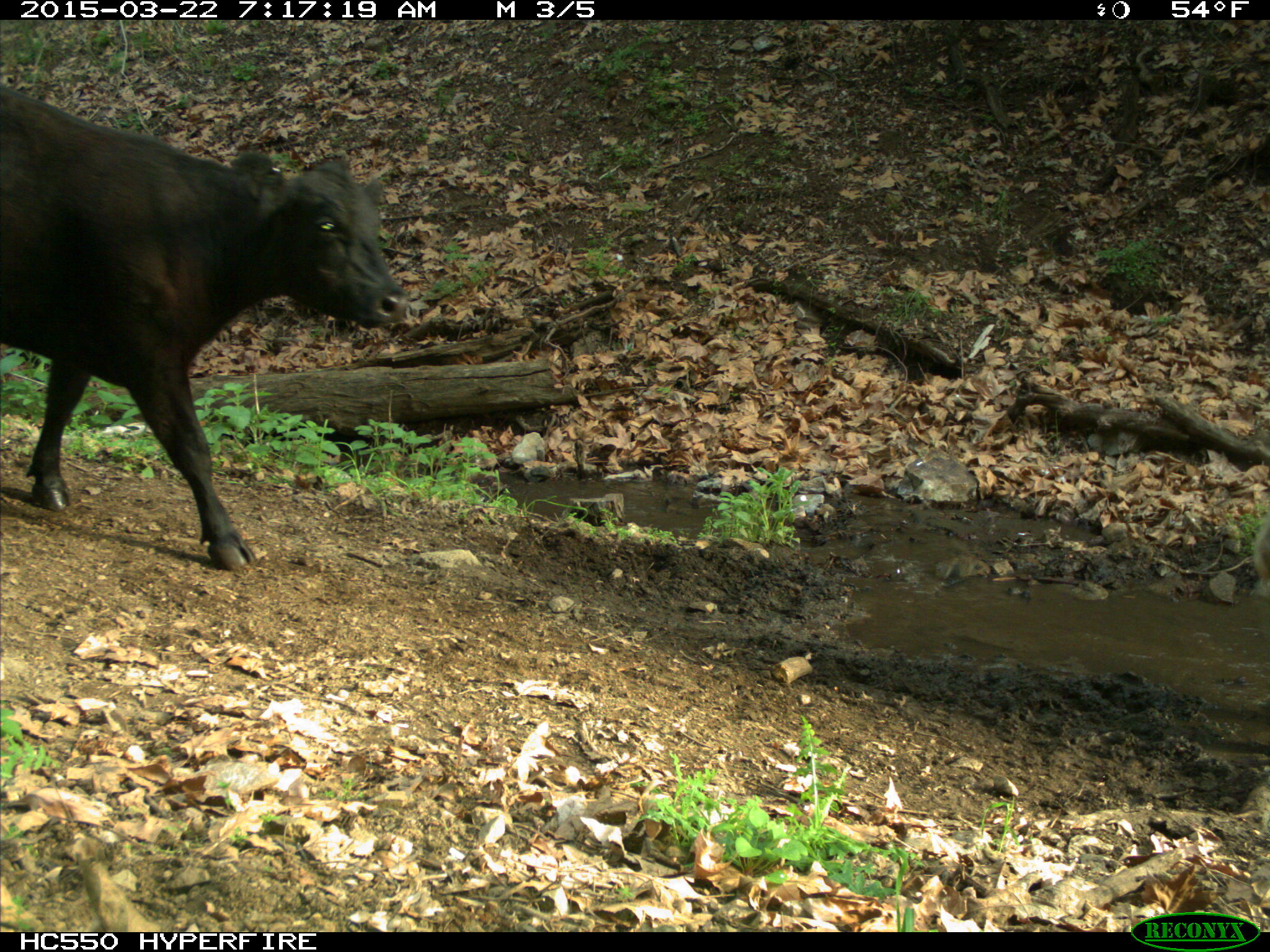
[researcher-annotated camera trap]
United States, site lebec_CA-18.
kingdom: Animalia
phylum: Chordata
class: Mammalia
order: Artiodactyla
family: Bovidae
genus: Bos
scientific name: Bos taurus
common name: domestic cow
Bos taurus (domestic cow).